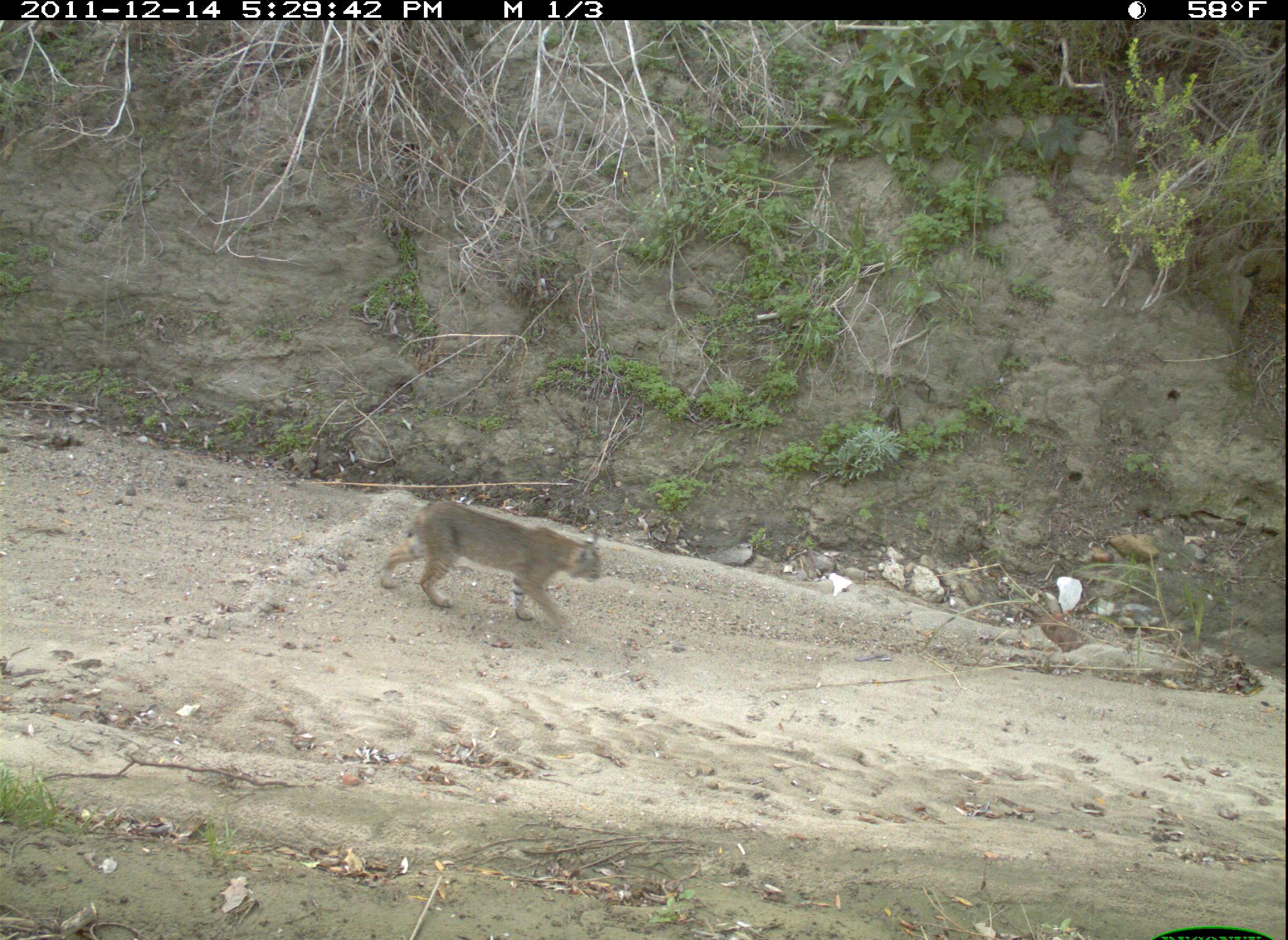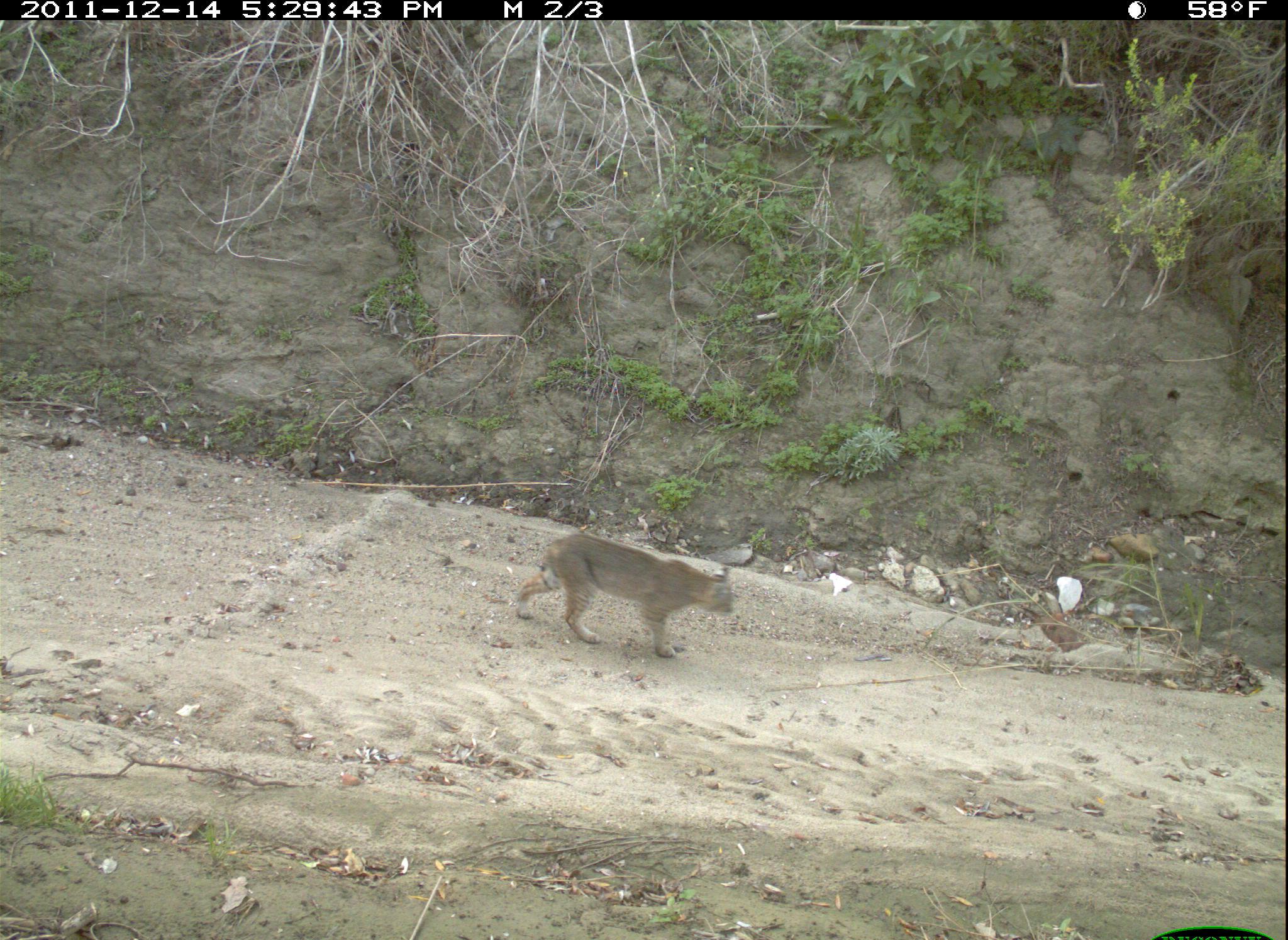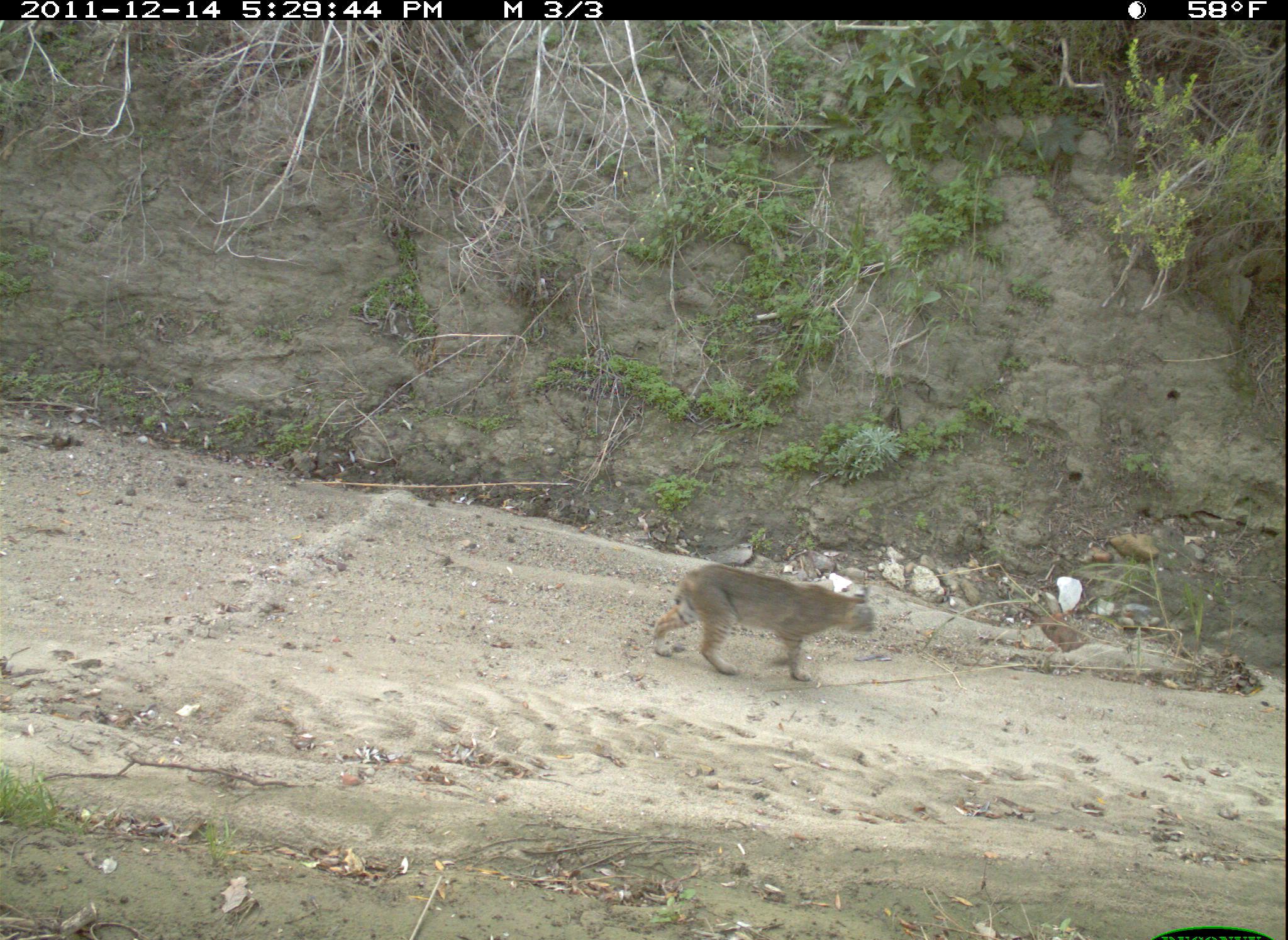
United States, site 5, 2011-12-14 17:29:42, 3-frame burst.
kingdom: Animalia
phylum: Chordata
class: Mammalia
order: Carnivora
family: Felidae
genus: Lynx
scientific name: Lynx rufus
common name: bobcat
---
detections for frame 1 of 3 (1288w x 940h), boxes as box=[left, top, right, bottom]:
bobcat: box=[378, 499, 608, 630]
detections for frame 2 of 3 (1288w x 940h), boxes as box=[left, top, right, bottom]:
bobcat: box=[514, 530, 735, 658]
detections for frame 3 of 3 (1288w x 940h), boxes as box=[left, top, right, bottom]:
bobcat: box=[652, 560, 878, 683]